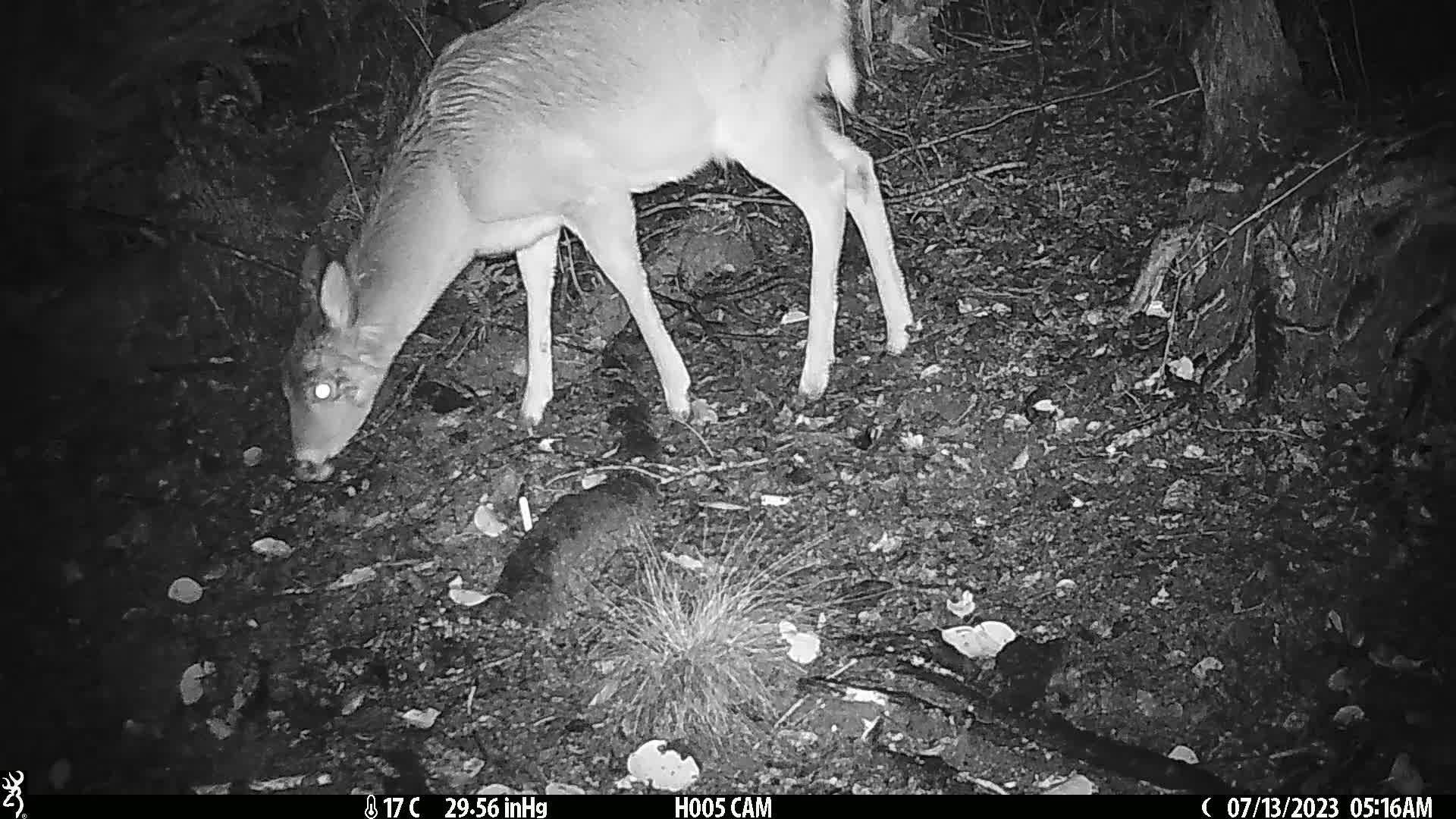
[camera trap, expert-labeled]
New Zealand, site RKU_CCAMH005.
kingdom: Animalia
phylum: Chordata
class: Mammalia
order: Artiodactyla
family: Cervidae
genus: Odocoileus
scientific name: Odocoileus virginianus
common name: white-tailed deer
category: white tailed deer